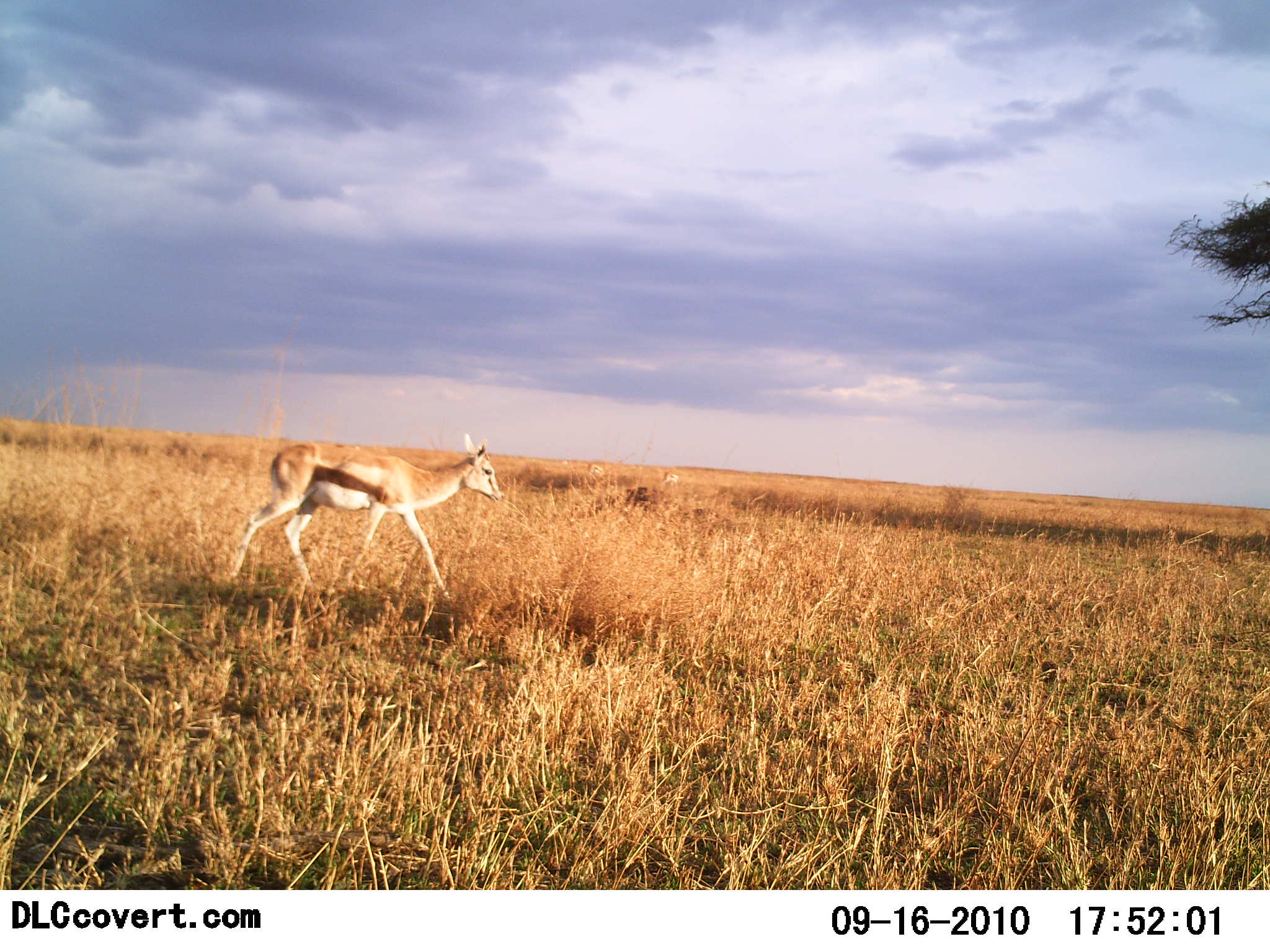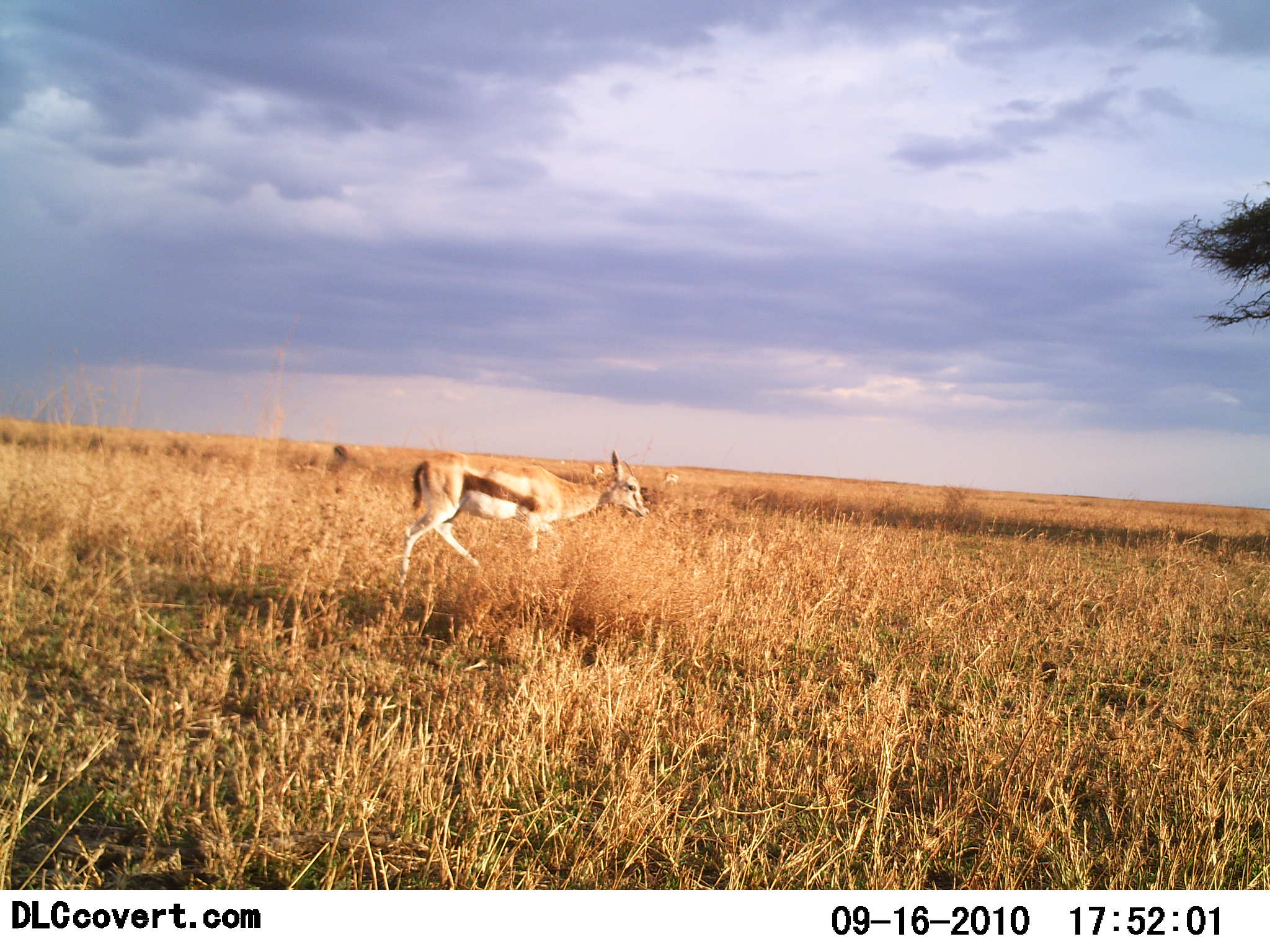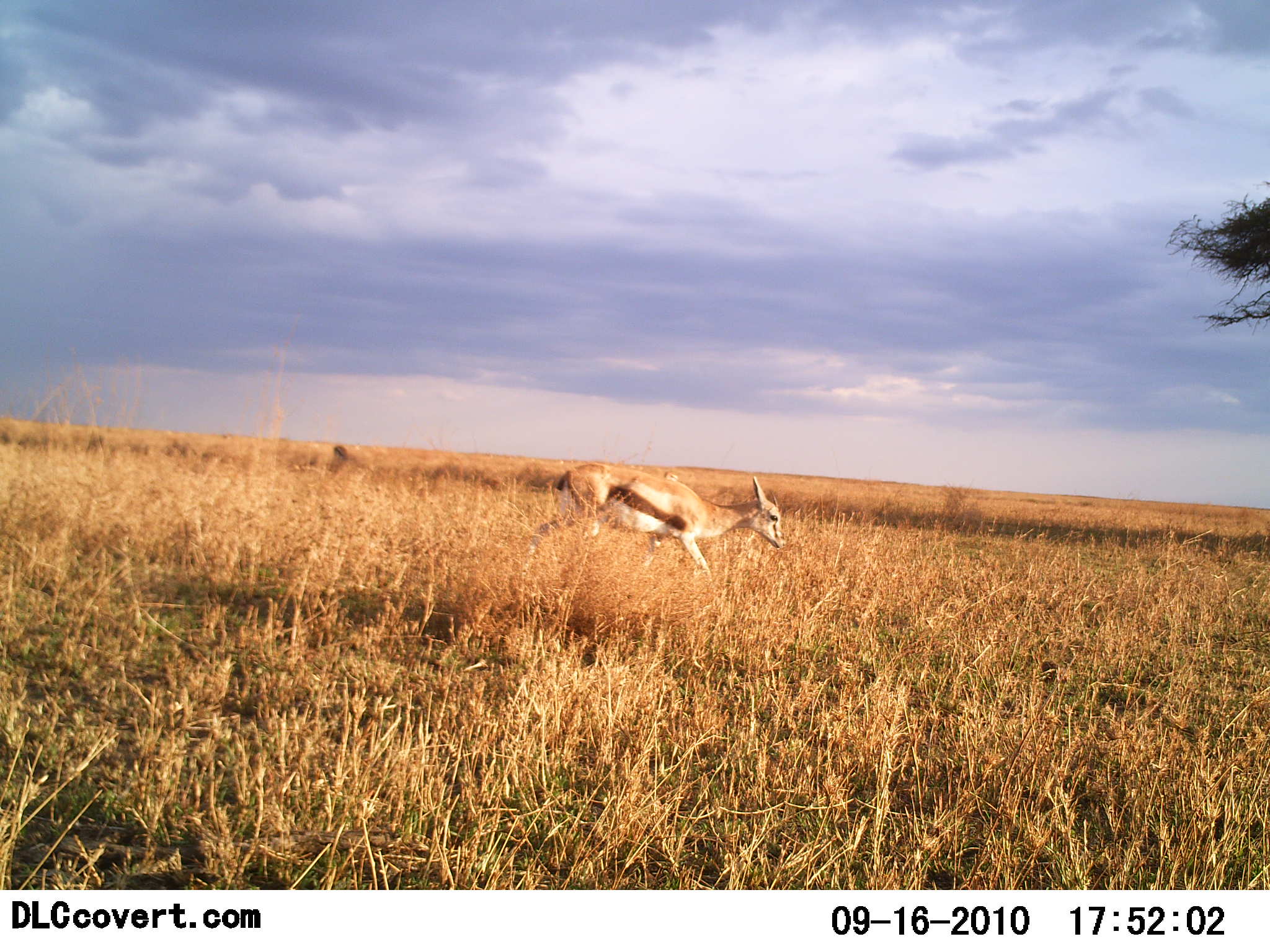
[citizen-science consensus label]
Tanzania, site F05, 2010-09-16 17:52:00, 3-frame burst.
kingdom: Animalia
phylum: Chordata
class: Mammalia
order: Artiodactyla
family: Bovidae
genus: Eudorcas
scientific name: Eudorcas thomsonii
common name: thomson's gazelle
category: gazellethomsons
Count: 1.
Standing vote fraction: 5%.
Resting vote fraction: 0%.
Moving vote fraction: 100%.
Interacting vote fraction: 0%.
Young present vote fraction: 5%.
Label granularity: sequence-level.